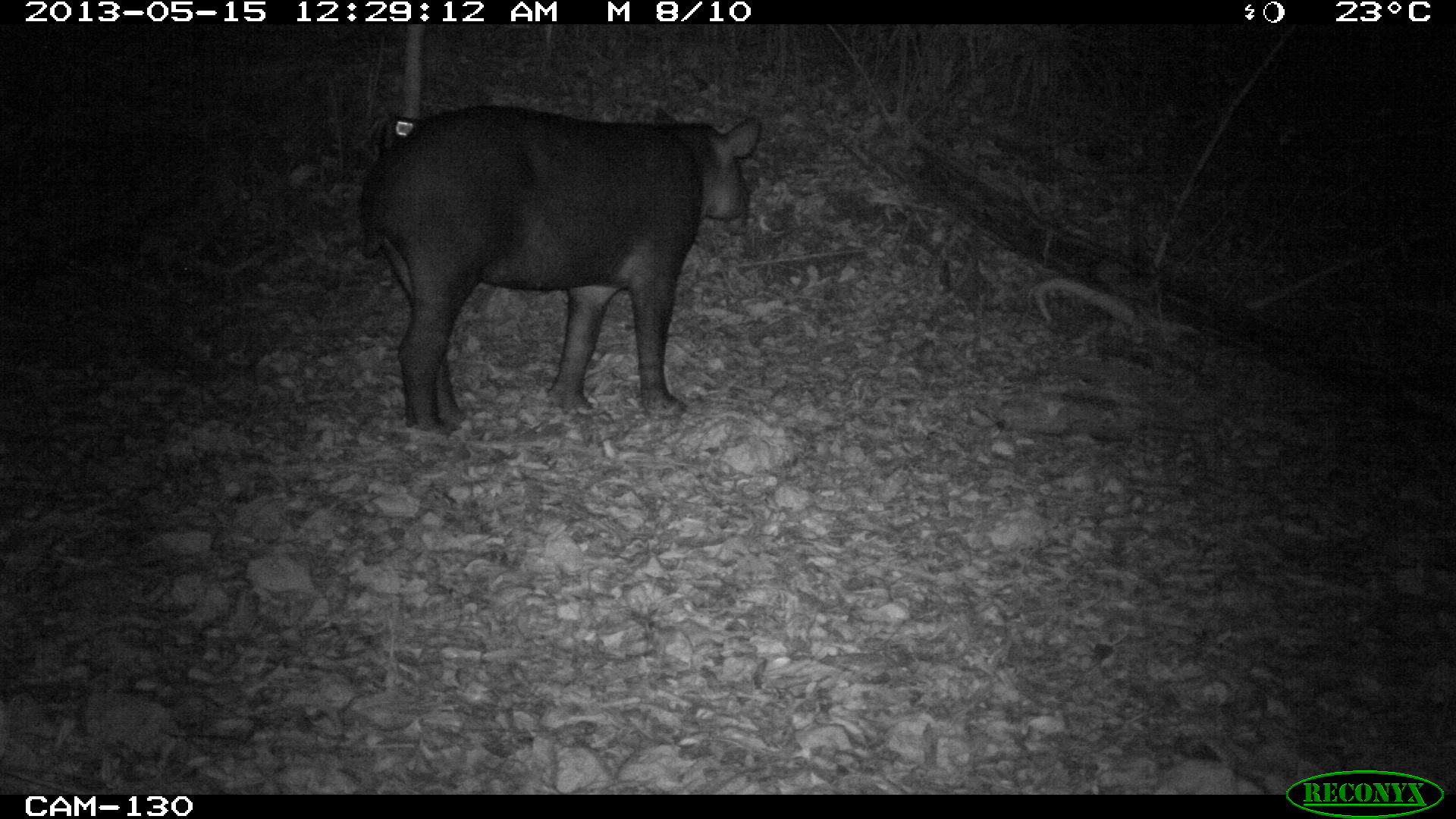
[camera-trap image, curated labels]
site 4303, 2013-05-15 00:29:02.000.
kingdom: Animalia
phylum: Chordata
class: Mammalia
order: Perissodactyla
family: Tapiridae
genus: Tapirus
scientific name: Tapirus bairdii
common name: baird's tapir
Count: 1.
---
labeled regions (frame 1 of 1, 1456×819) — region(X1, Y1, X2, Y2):
tapirus bairdii: region(355, 102, 761, 436)